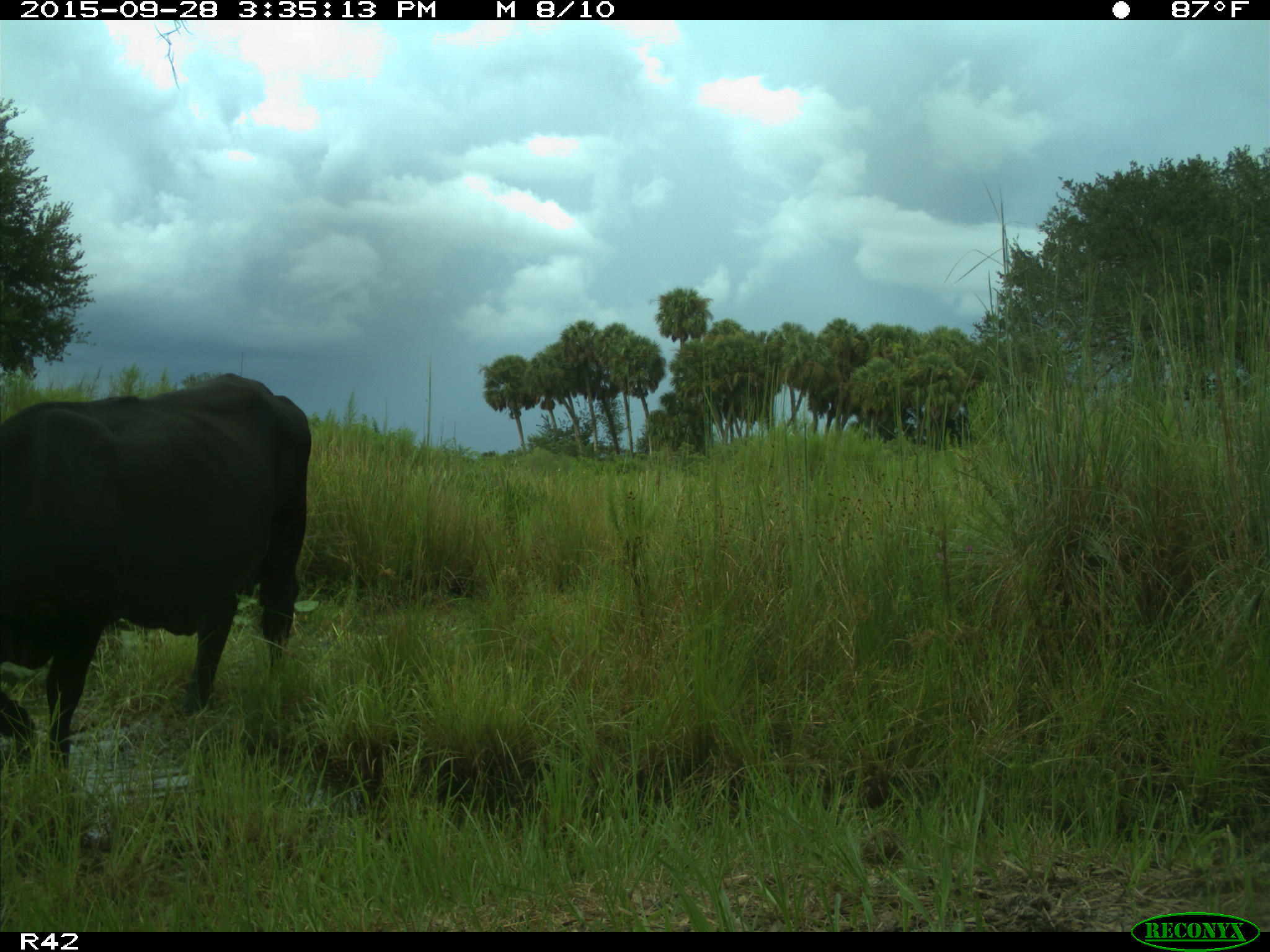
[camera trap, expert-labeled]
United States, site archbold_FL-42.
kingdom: Animalia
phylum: Chordata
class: Mammalia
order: Artiodactyla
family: Bovidae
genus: Bos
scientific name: Bos taurus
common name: domestic cow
Bos taurus (domestic cow).